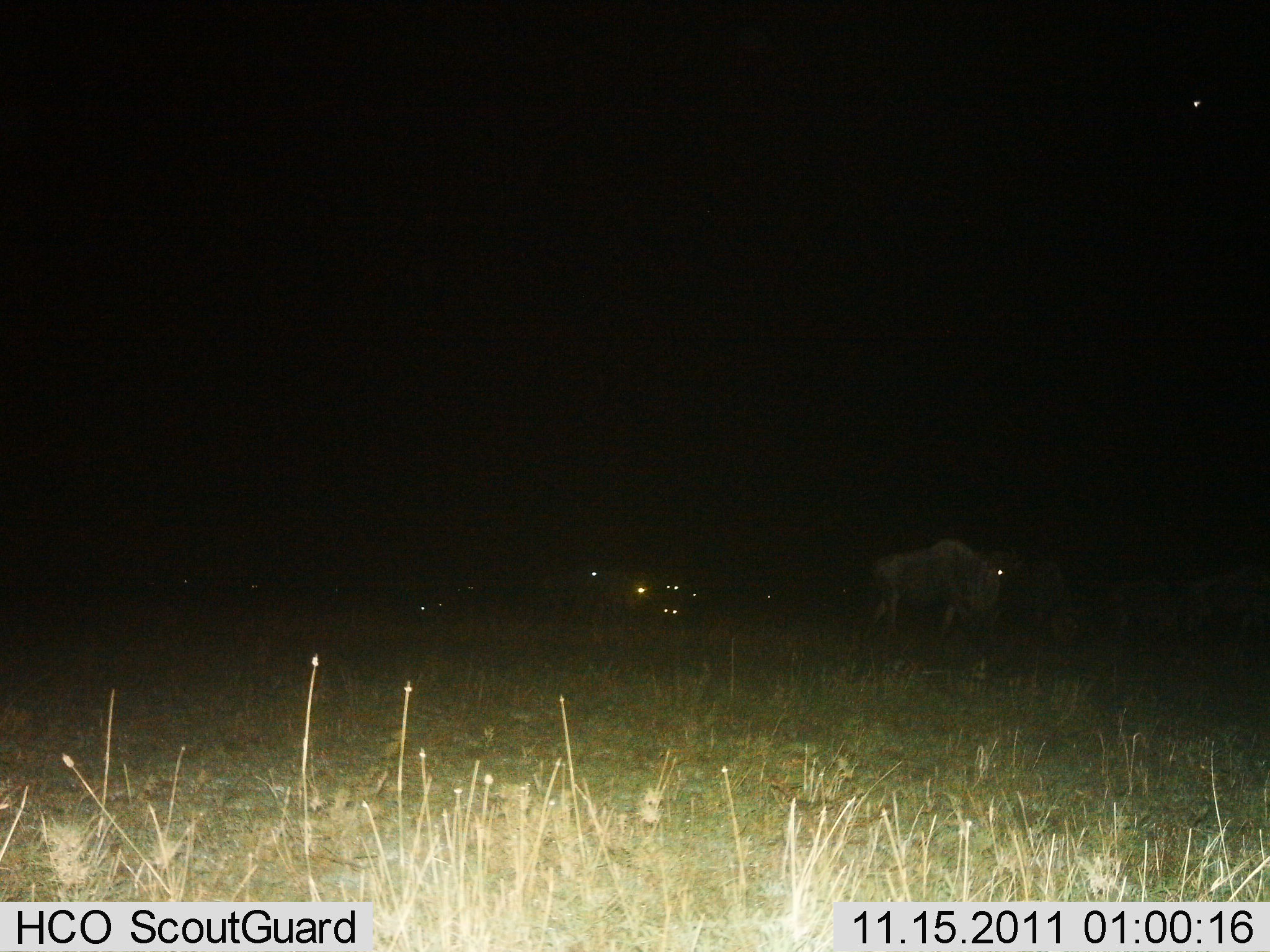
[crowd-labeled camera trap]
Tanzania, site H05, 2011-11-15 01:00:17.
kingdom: Animalia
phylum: Chordata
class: Mammalia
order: Artiodactyla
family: Bovidae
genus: Connochaetes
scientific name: Connochaetes taurinus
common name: blue wildebeest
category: wildebeest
Wildebeest (blue wildebeest) (Connochaetes taurinus), count 4. Behavior (volunteer vote fractions): standing 31%, resting 15%, moving 54%, interacting 0%. Young present (vote fraction): 0%. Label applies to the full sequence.